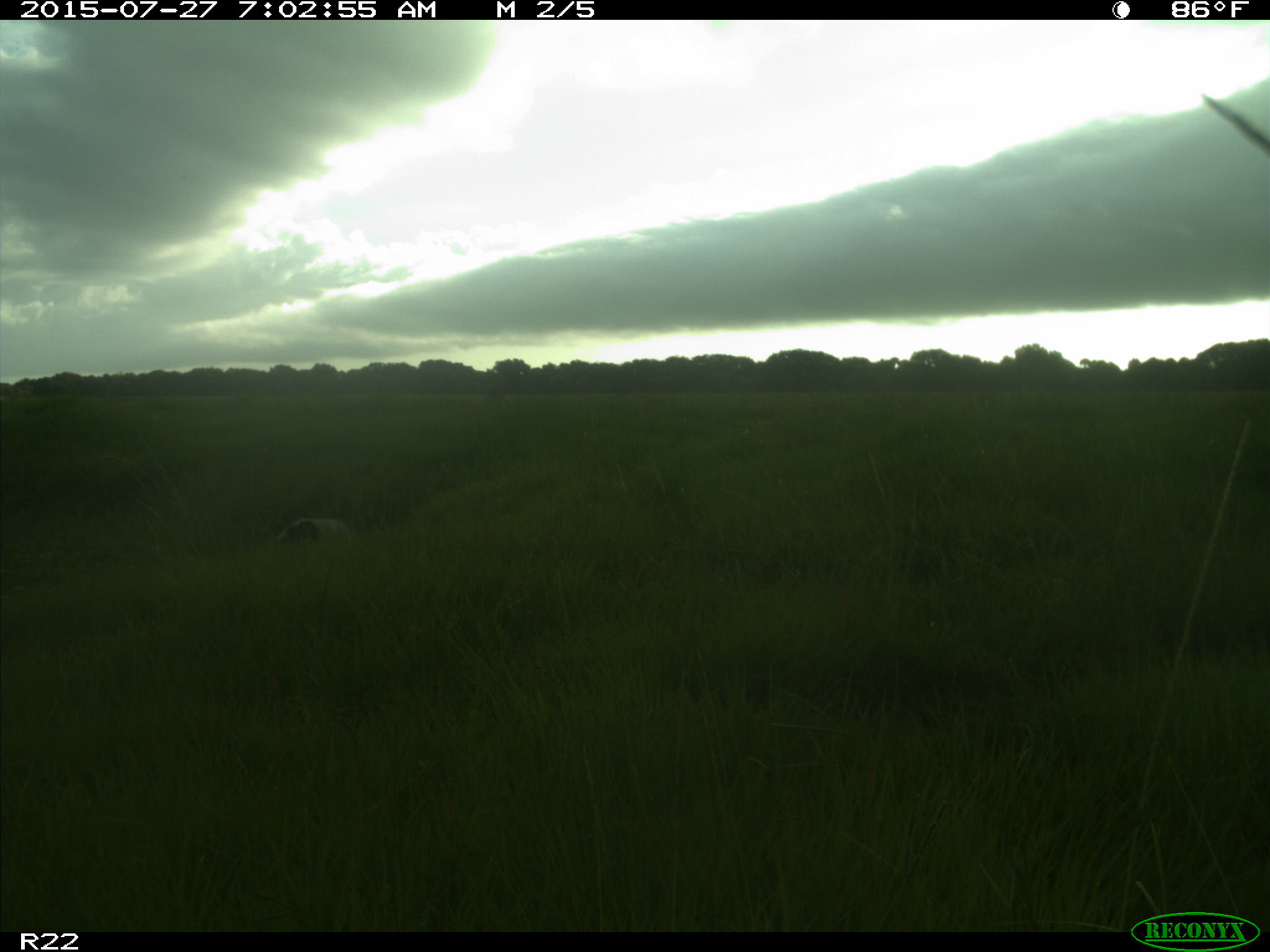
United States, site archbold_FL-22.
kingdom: Animalia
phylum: Chordata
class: Mammalia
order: Artiodactyla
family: Bovidae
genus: Bos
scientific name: Bos taurus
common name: domestic cow